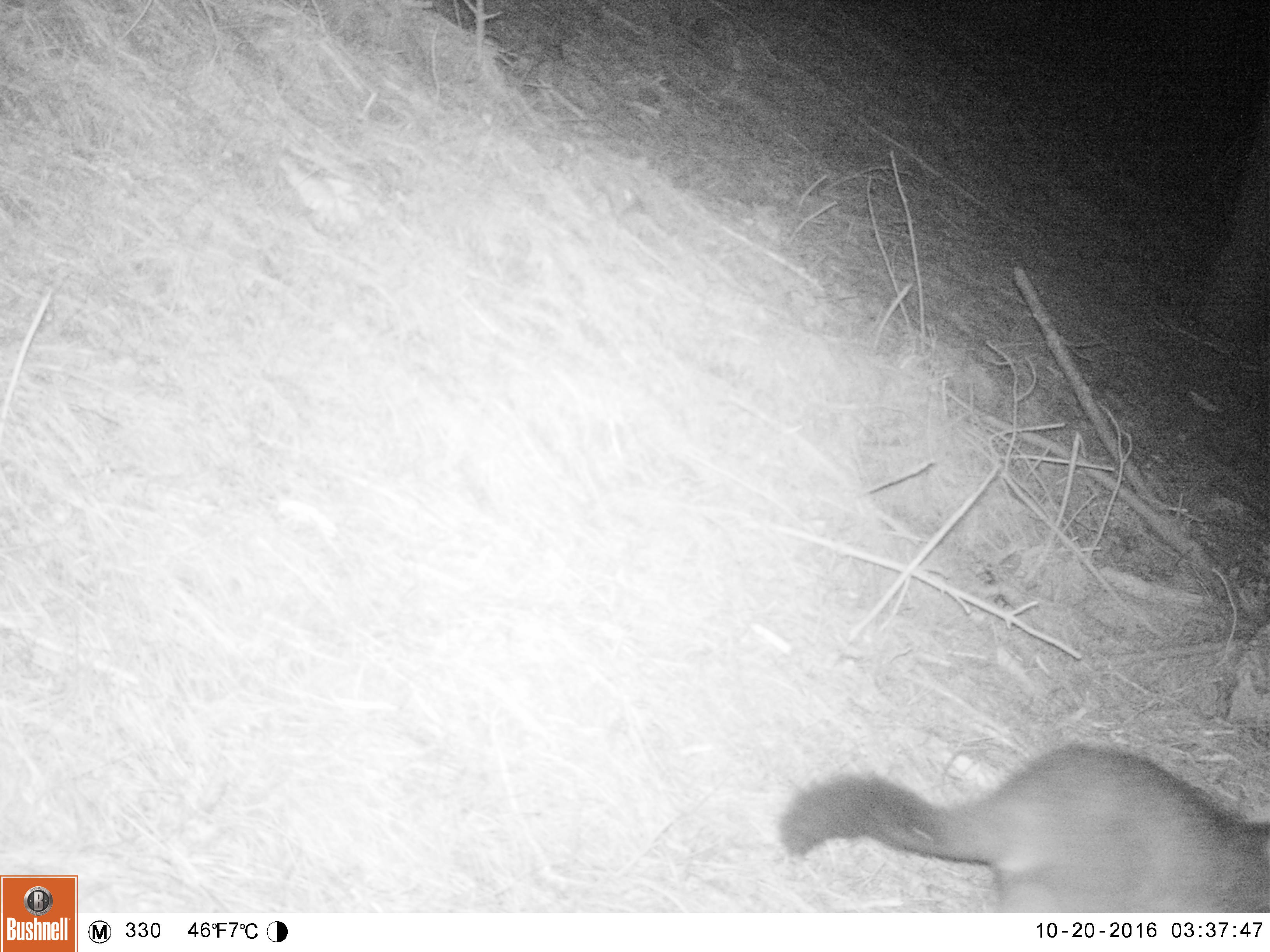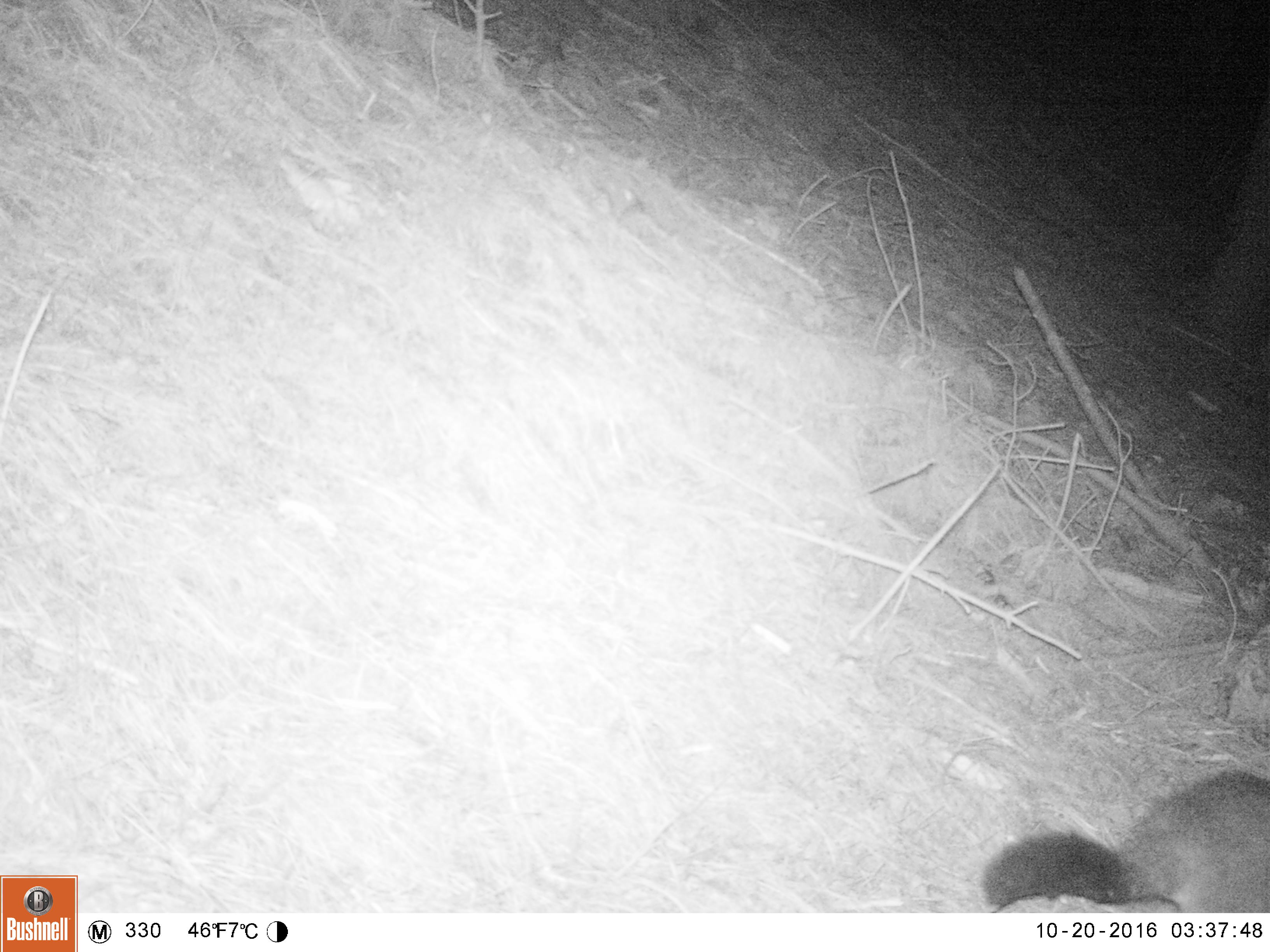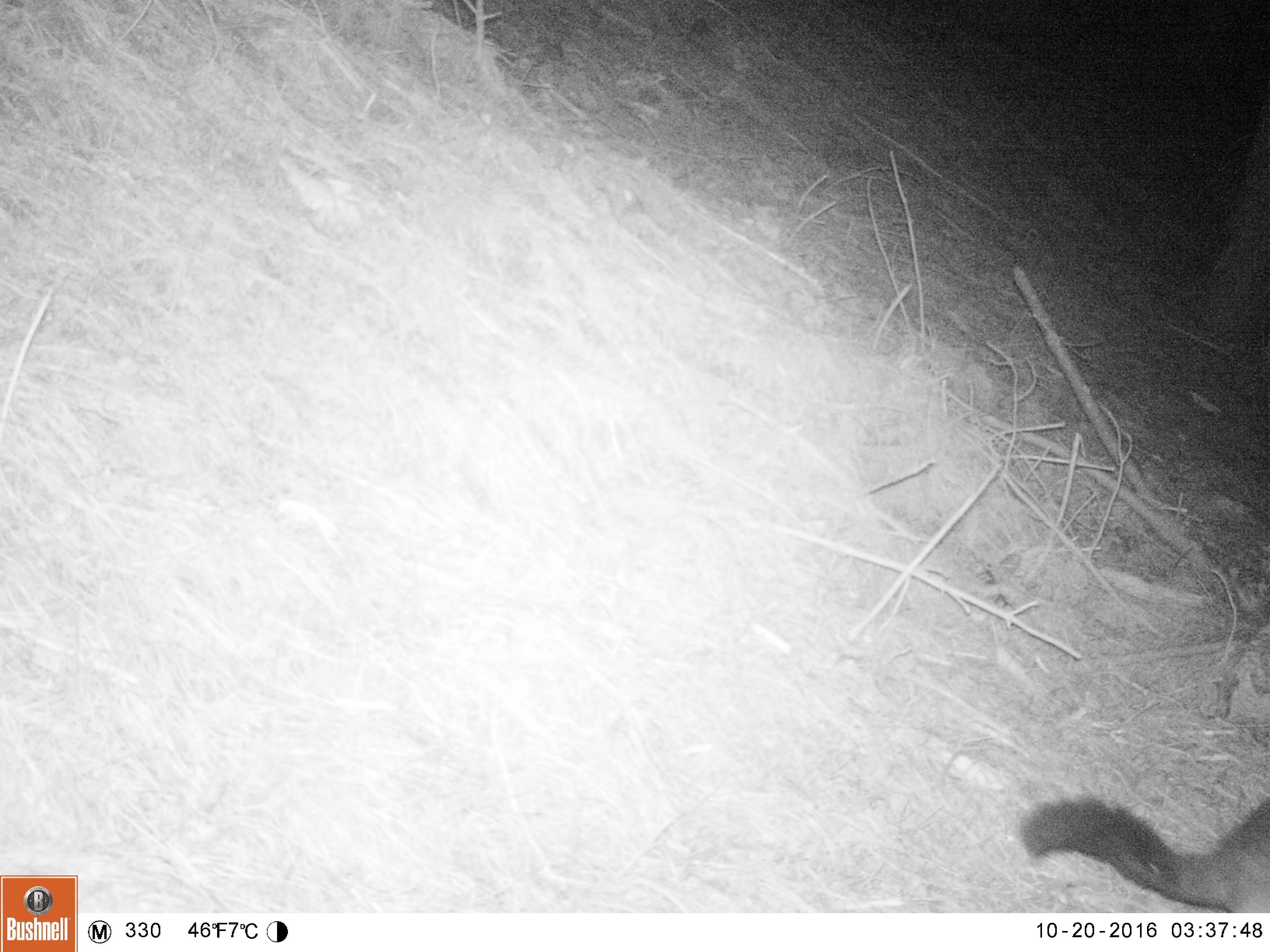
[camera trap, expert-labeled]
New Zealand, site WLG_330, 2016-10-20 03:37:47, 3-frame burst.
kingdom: Animalia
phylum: Chordata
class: Mammalia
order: Diprotodontia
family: Phalangeridae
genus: Trichosurus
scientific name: Trichosurus vulpecula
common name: common brushtail possum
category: possum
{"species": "possum (common brushtail possum) (Trichosurus vulpecula)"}